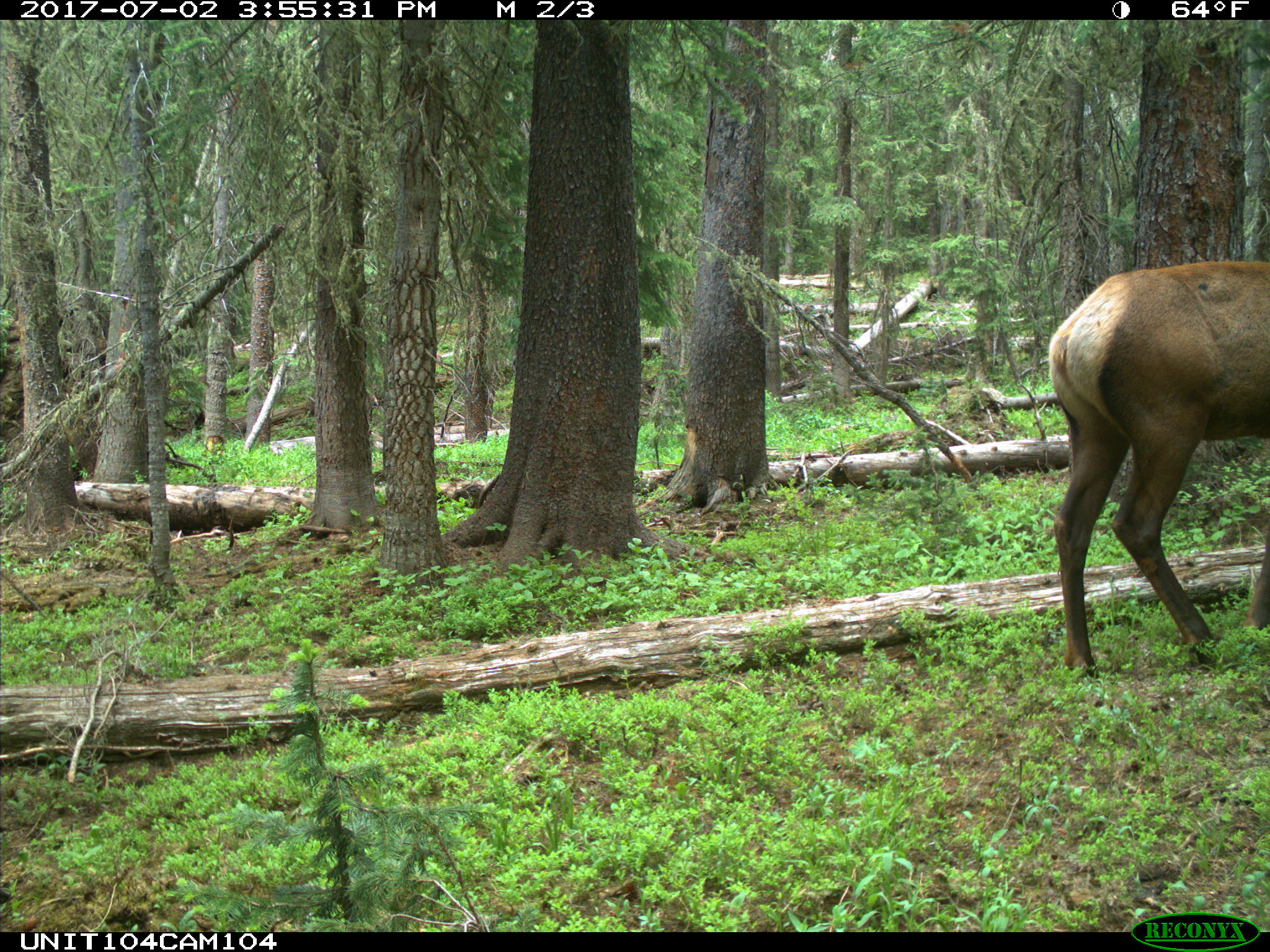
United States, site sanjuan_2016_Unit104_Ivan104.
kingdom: Animalia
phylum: Chordata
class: Mammalia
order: Artiodactyla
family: Cervidae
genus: Cervus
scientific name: Cervus elaphus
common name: red deer